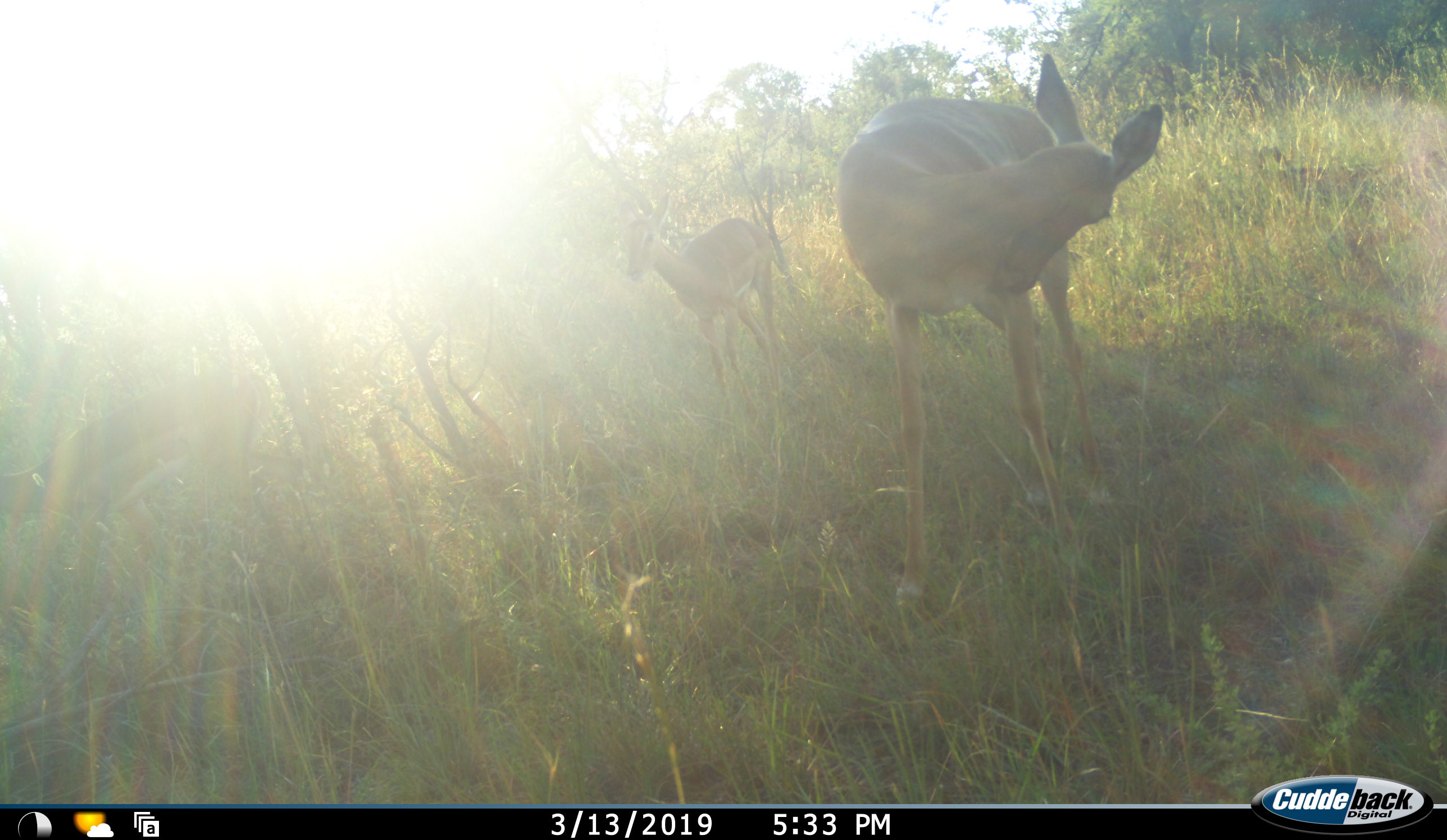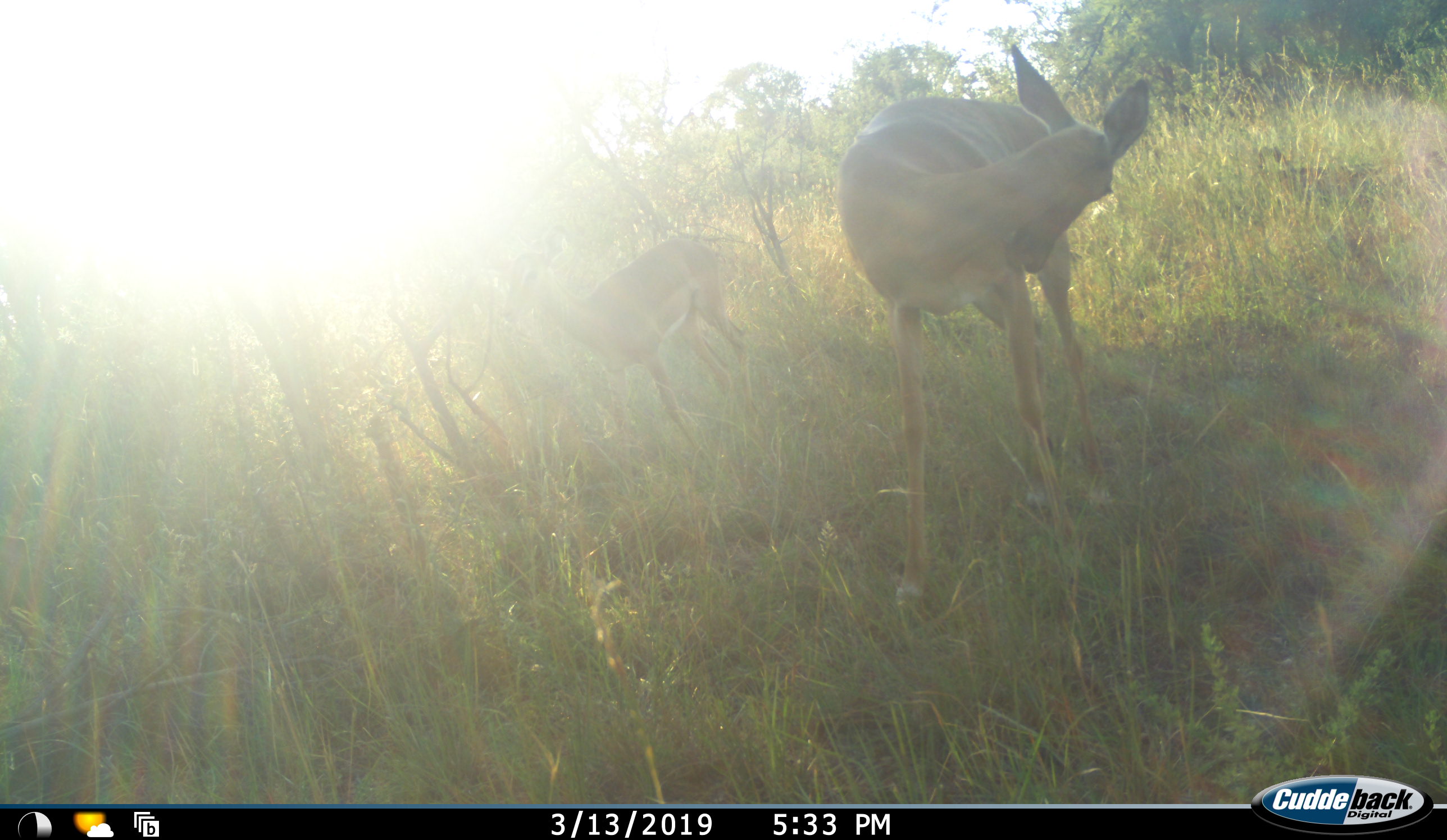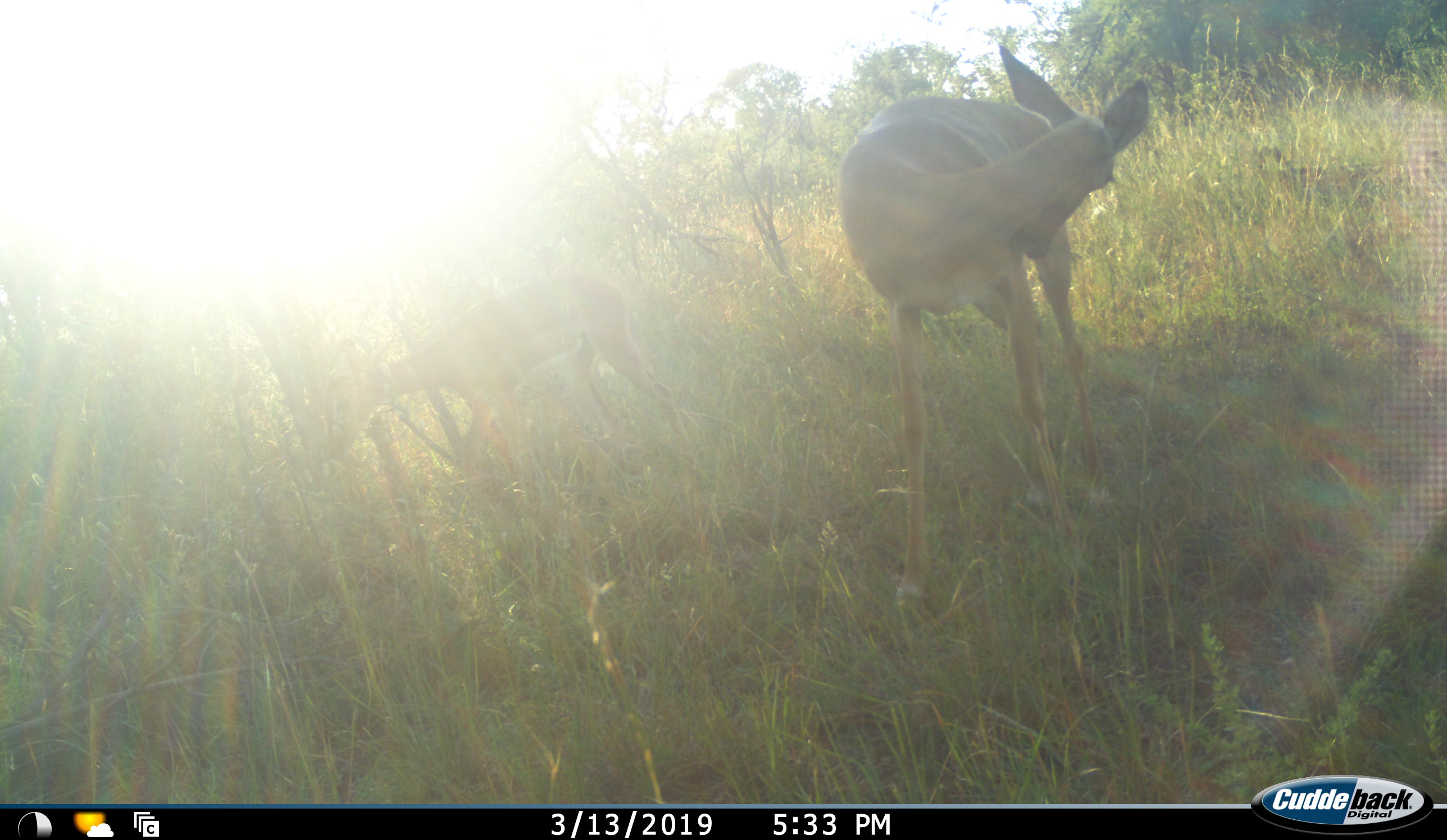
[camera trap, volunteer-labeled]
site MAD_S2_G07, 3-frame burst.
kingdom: Animalia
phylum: Chordata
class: Mammalia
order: Artiodactyla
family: Bovidae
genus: Aepyceros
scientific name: Aepyceros melampus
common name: impala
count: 2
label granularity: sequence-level